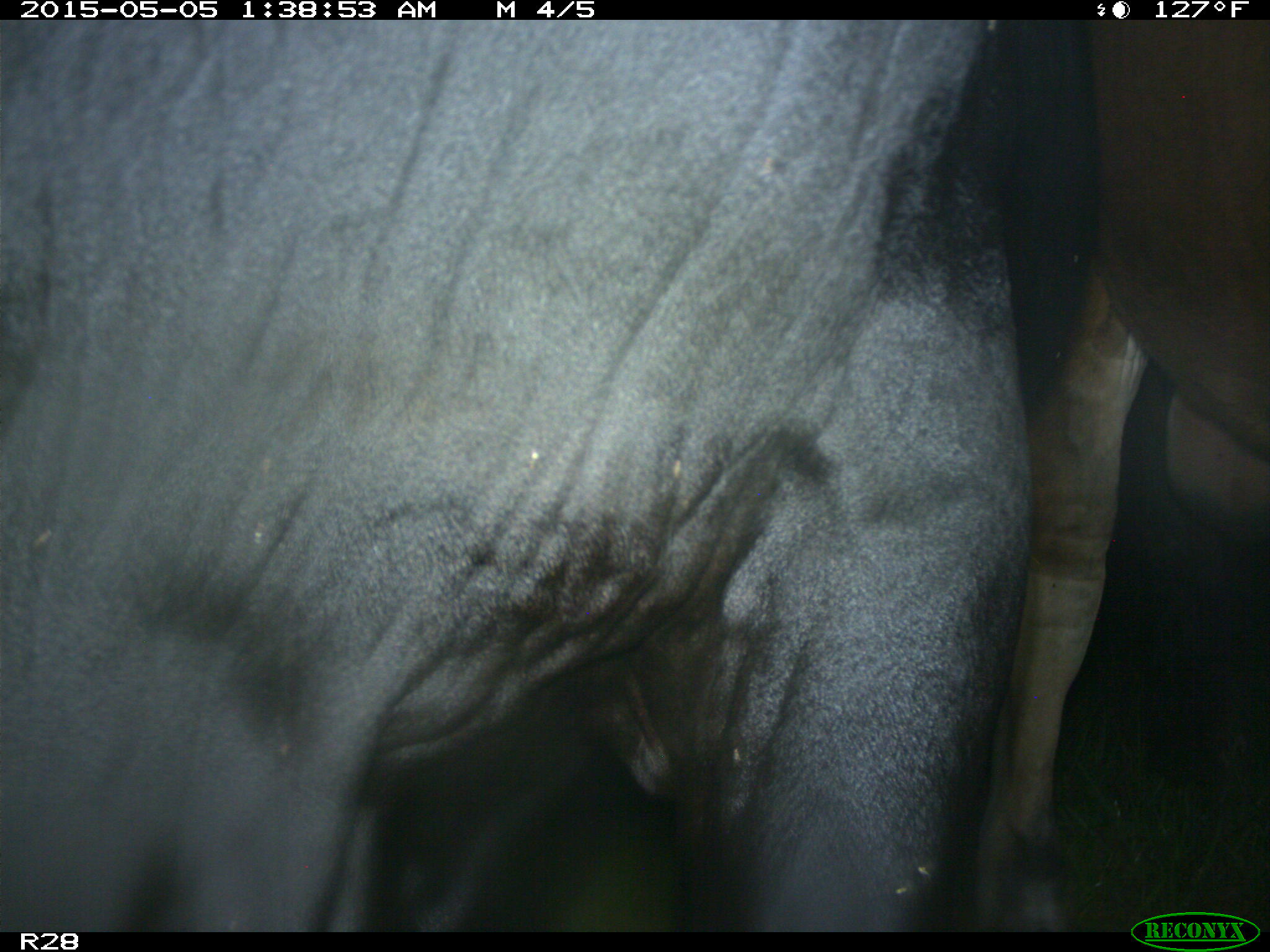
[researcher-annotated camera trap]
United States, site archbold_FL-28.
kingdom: Animalia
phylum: Chordata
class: Mammalia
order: Artiodactyla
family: Bovidae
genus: Bos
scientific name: Bos taurus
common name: domestic cow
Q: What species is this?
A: Bos taurus (domestic cow).